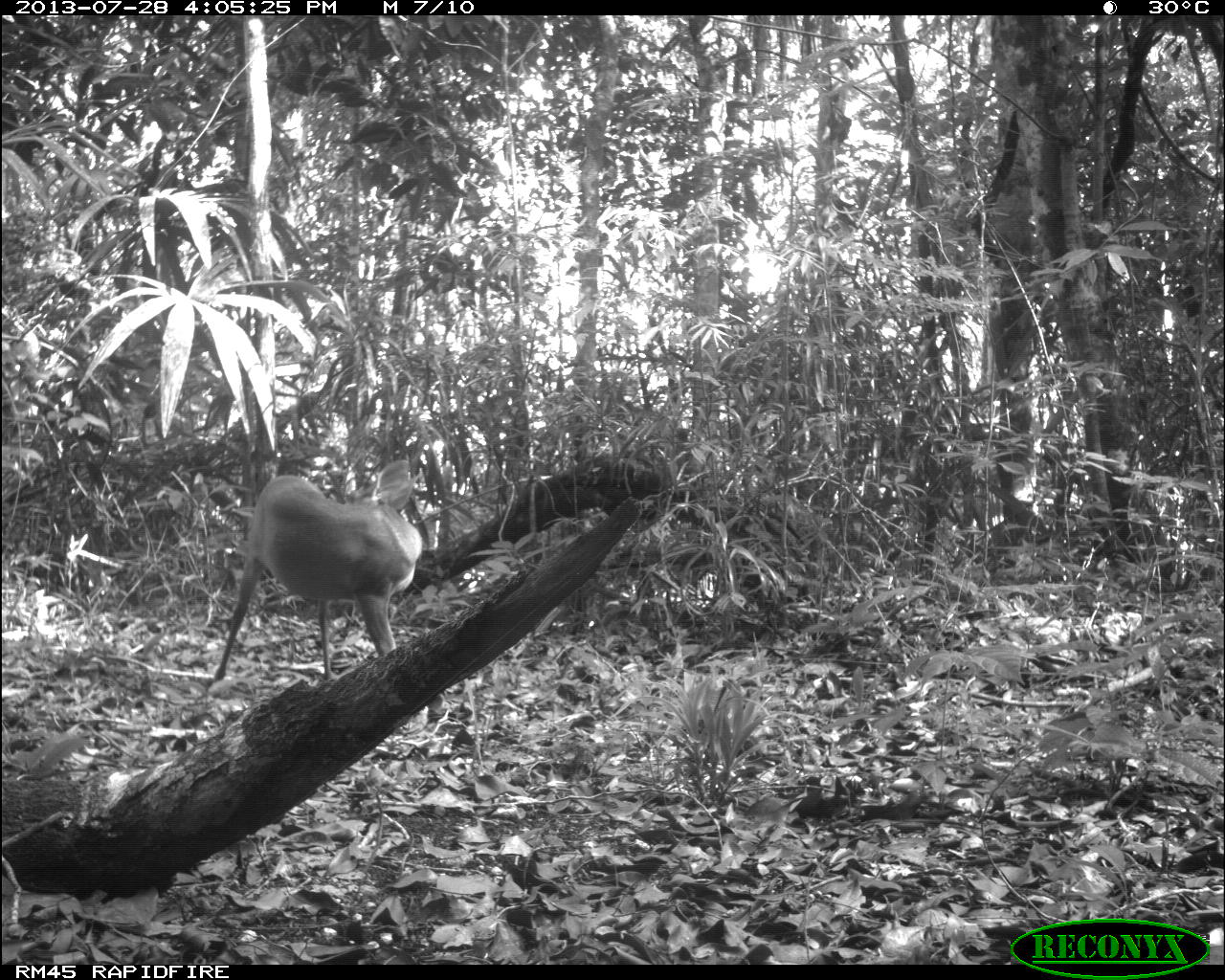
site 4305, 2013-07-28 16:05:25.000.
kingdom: Animalia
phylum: Chordata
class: Mammalia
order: Artiodactyla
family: Cervidae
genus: Mazama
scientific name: Mazama temama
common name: central american red brocket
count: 1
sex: male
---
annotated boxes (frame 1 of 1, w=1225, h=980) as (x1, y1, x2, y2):
mazama temama: (212, 457, 424, 683)